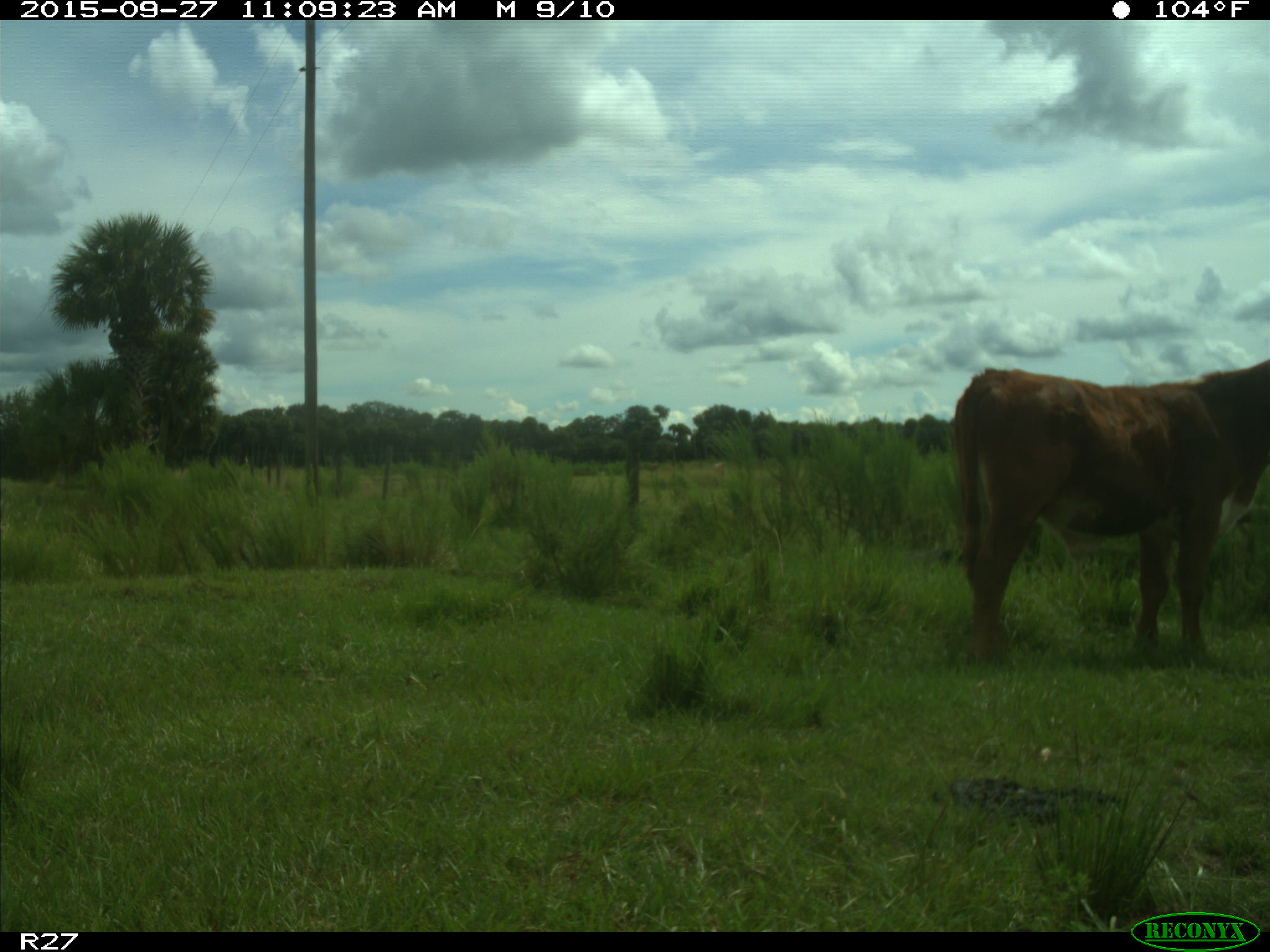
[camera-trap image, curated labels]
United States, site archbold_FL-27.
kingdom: Animalia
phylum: Chordata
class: Mammalia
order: Artiodactyla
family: Bovidae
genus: Bos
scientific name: Bos taurus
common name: domestic cow